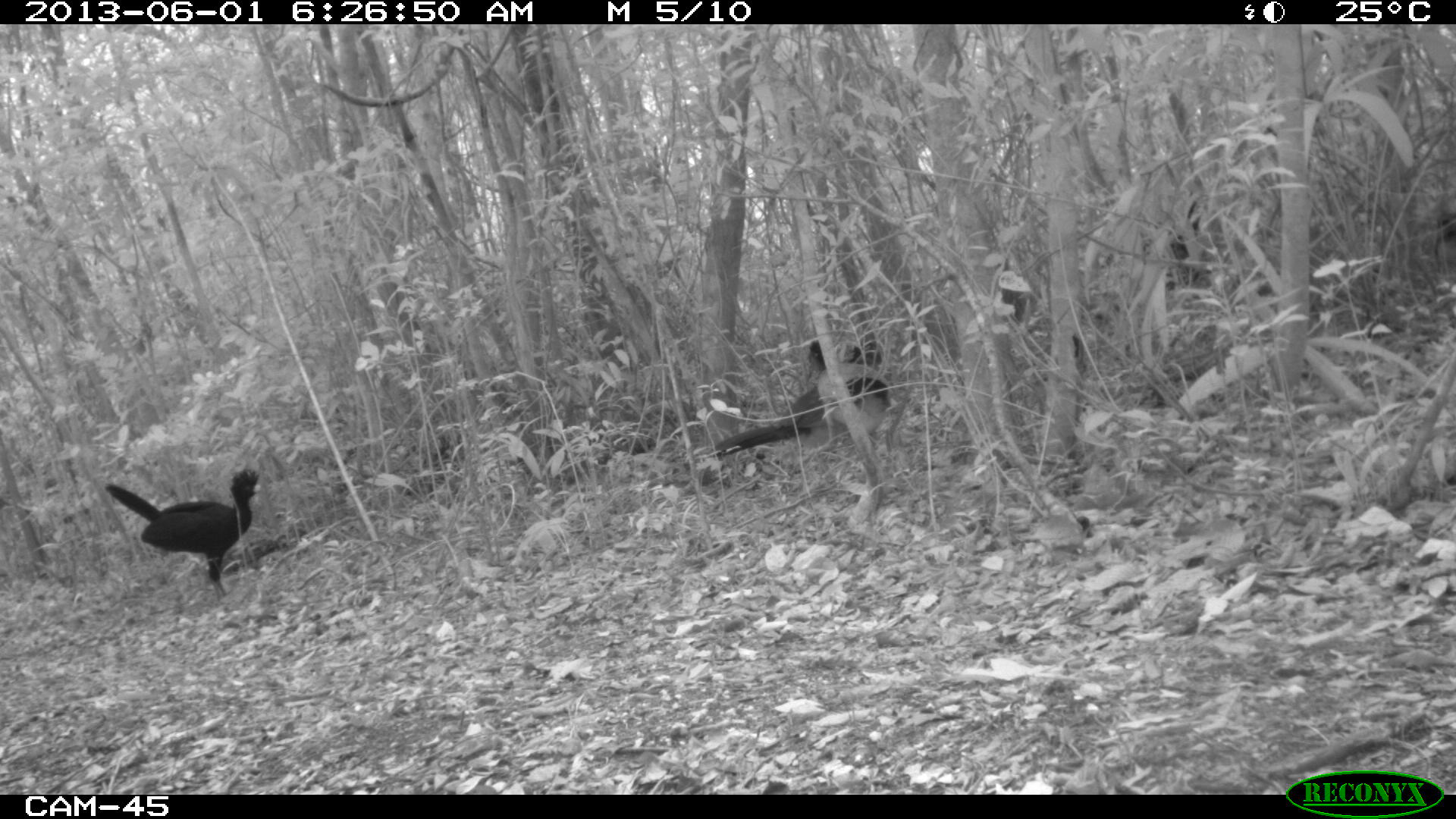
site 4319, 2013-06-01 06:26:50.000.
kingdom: Animalia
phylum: Chordata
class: Aves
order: Galliformes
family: Cracidae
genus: Crax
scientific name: Crax rubra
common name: great curassow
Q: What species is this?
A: Crax rubra (great curassow).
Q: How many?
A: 4.